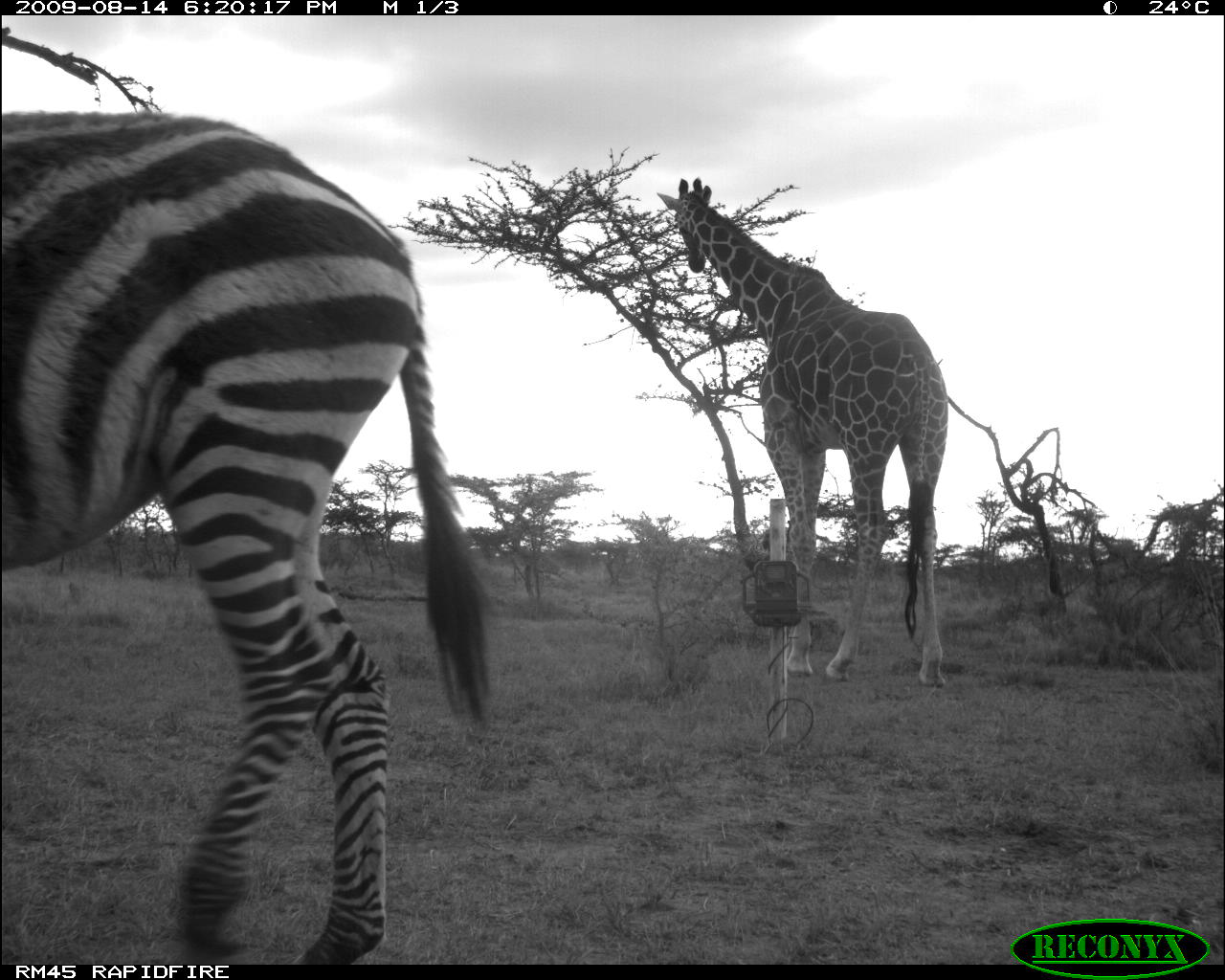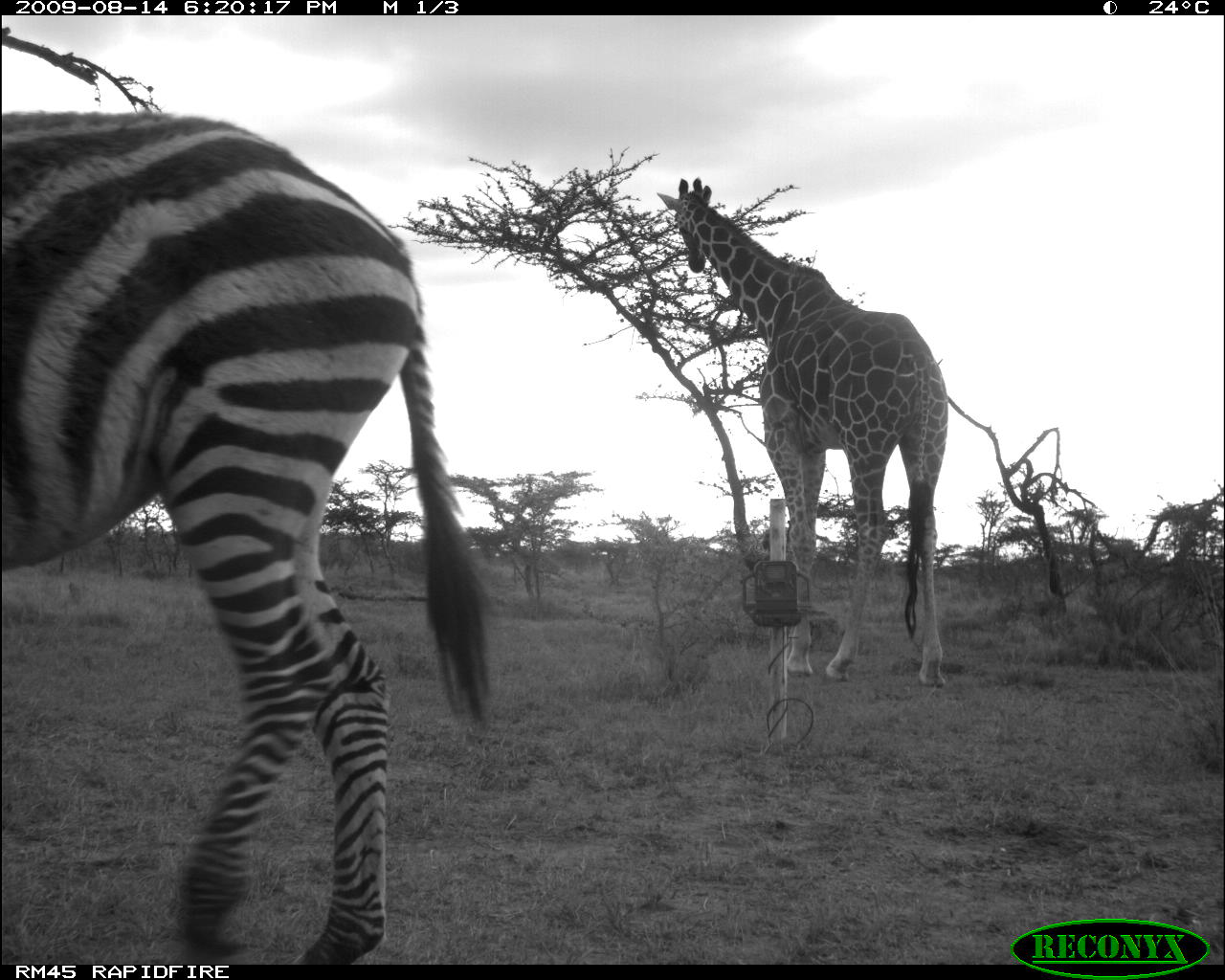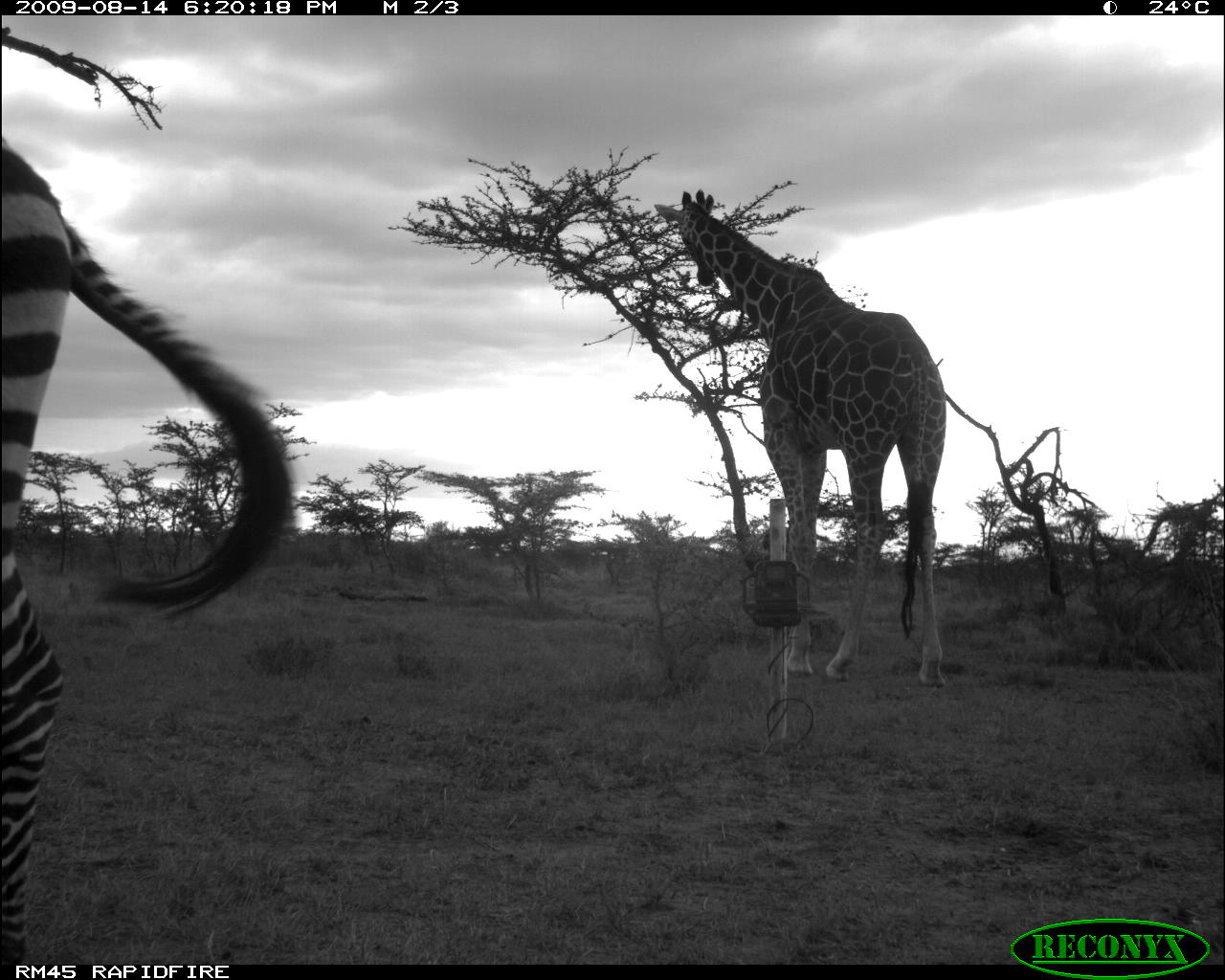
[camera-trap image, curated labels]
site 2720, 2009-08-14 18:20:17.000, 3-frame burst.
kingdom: Animalia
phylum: Chordata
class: Mammalia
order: Perissodactyla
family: Equidae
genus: Equus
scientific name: Equus quagga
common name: plains zebra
Equus quagga (plains zebra), count 1.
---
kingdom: Animalia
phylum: Chordata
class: Mammalia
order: Artiodactyla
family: Giraffidae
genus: Giraffa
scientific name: Giraffa camelopardalis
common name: giraffe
Giraffa camelopardalis (giraffe), count 1.